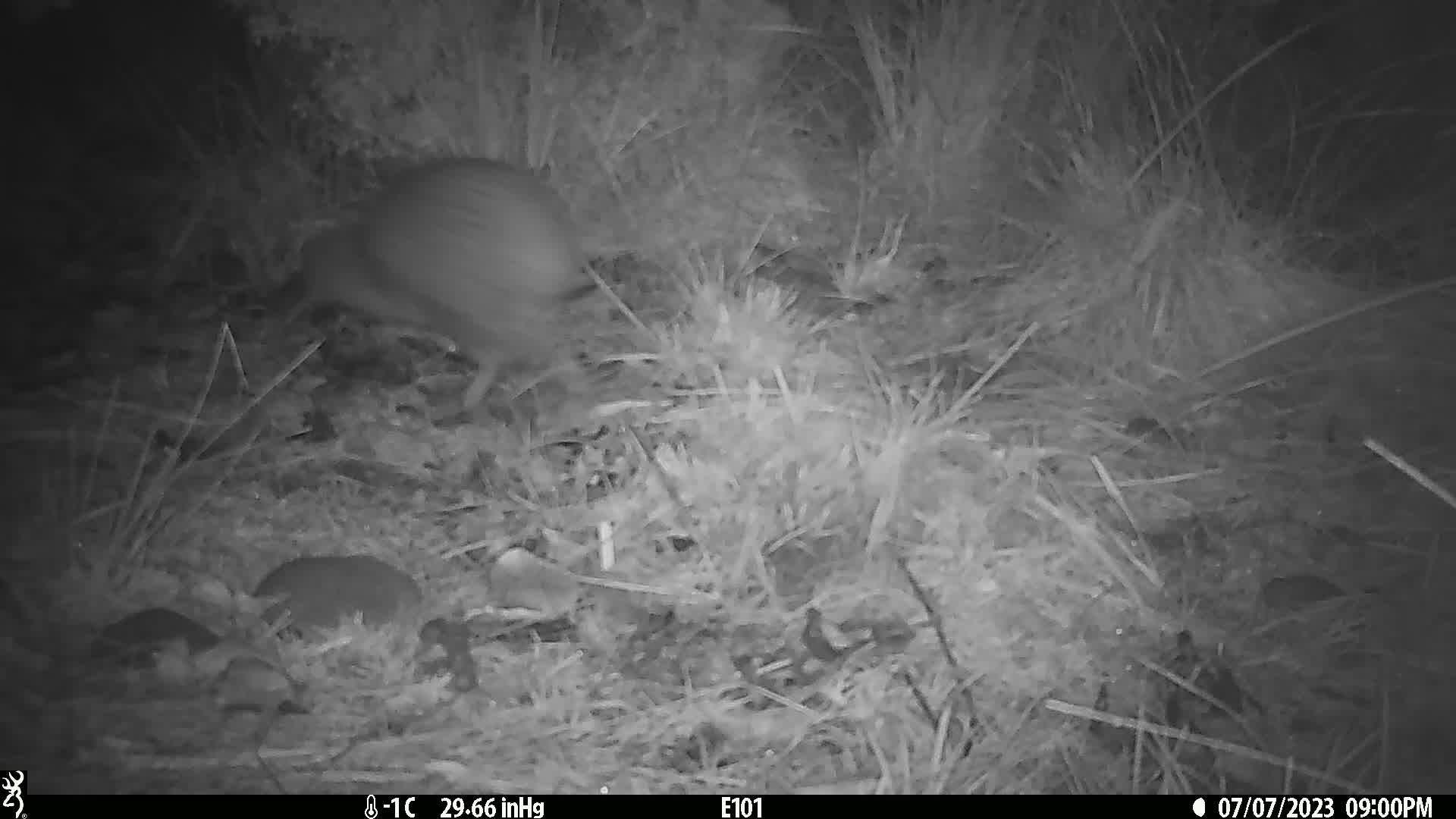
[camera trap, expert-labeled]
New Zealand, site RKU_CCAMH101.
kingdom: Animalia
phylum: Chordata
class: Aves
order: Apterygiformes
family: Apterygidae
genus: Apteryx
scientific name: Apteryx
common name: kiwi